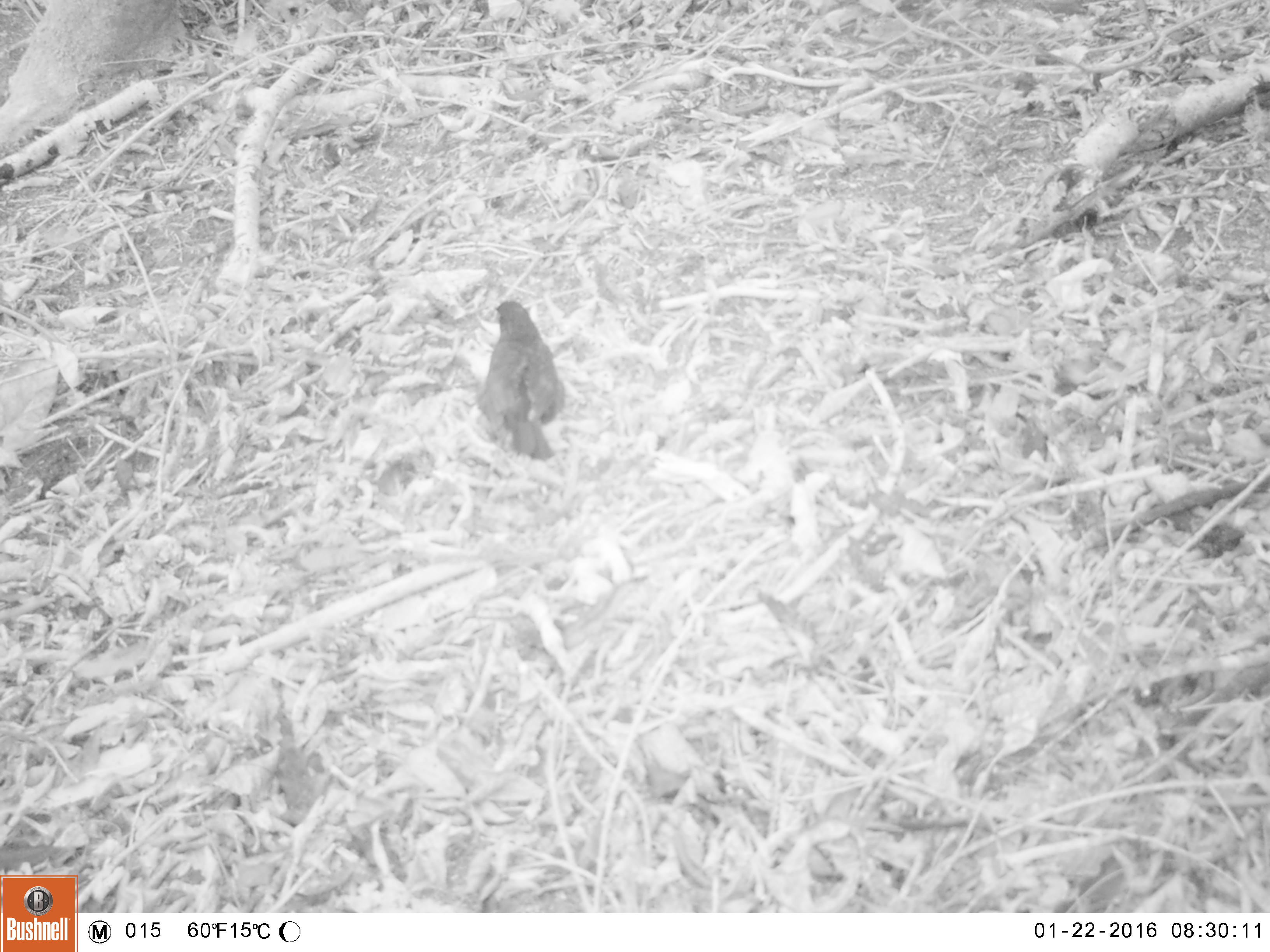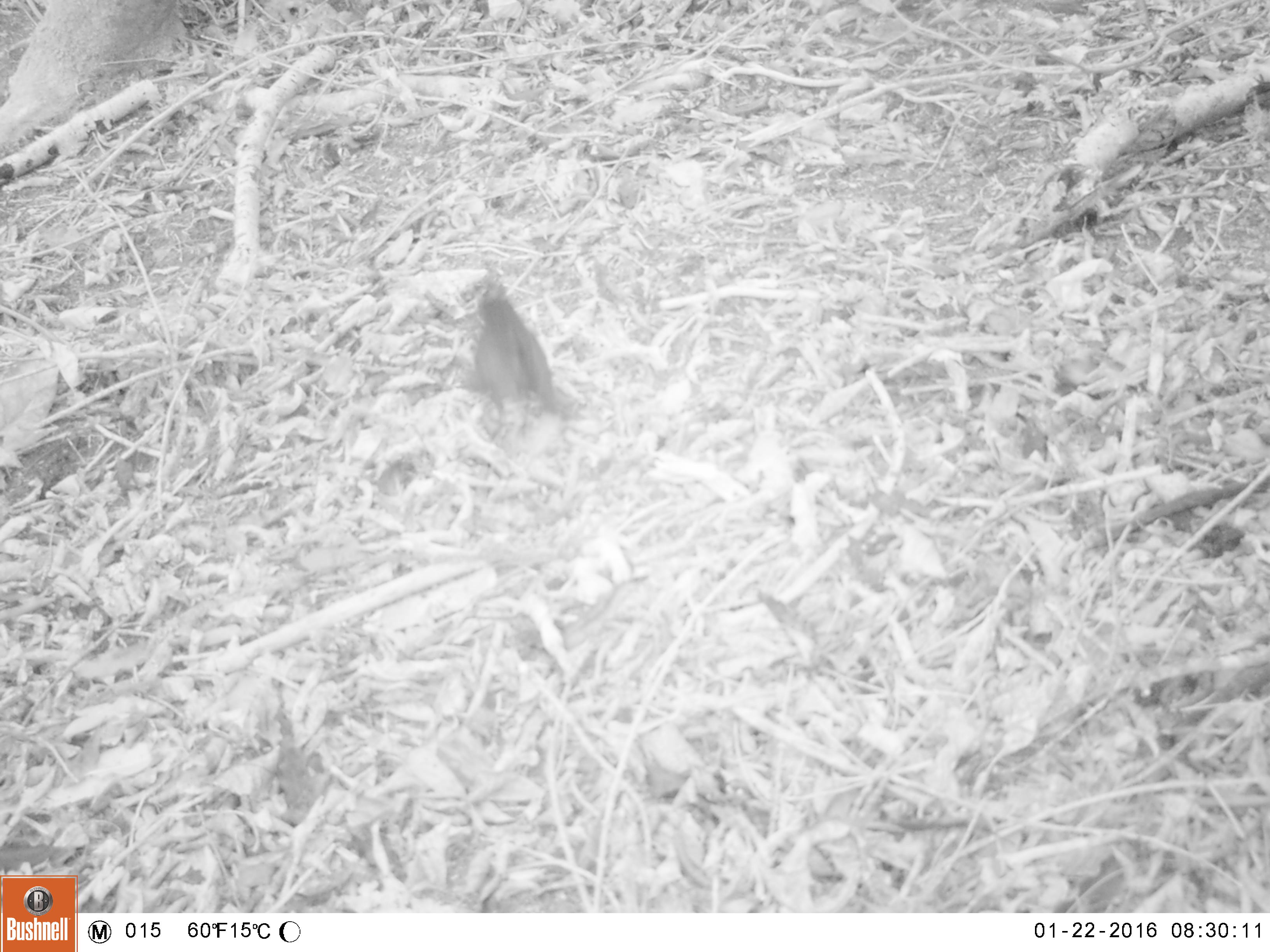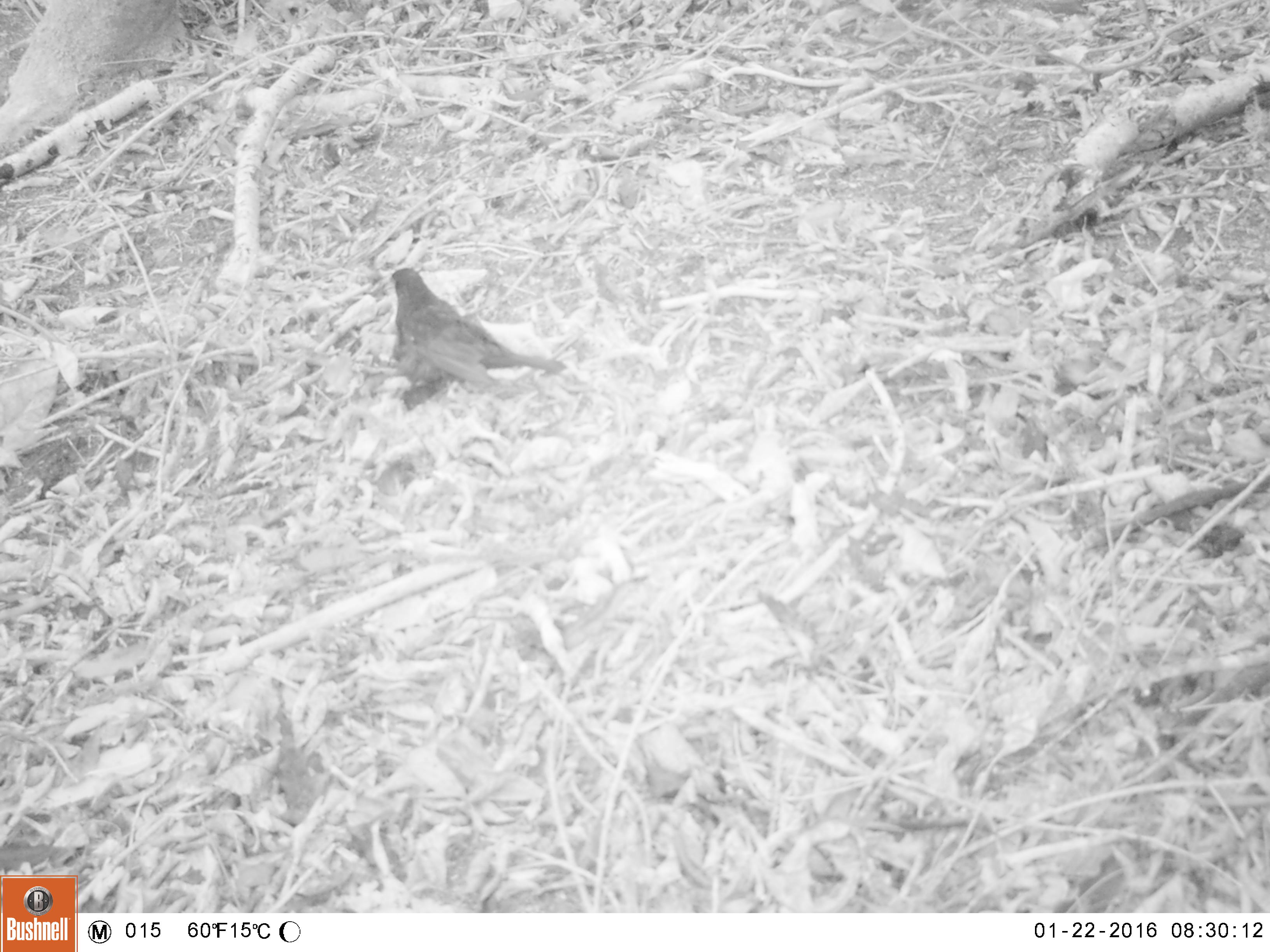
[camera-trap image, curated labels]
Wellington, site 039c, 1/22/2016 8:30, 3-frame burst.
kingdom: Animalia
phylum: Chordata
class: Aves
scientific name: Aves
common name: bird